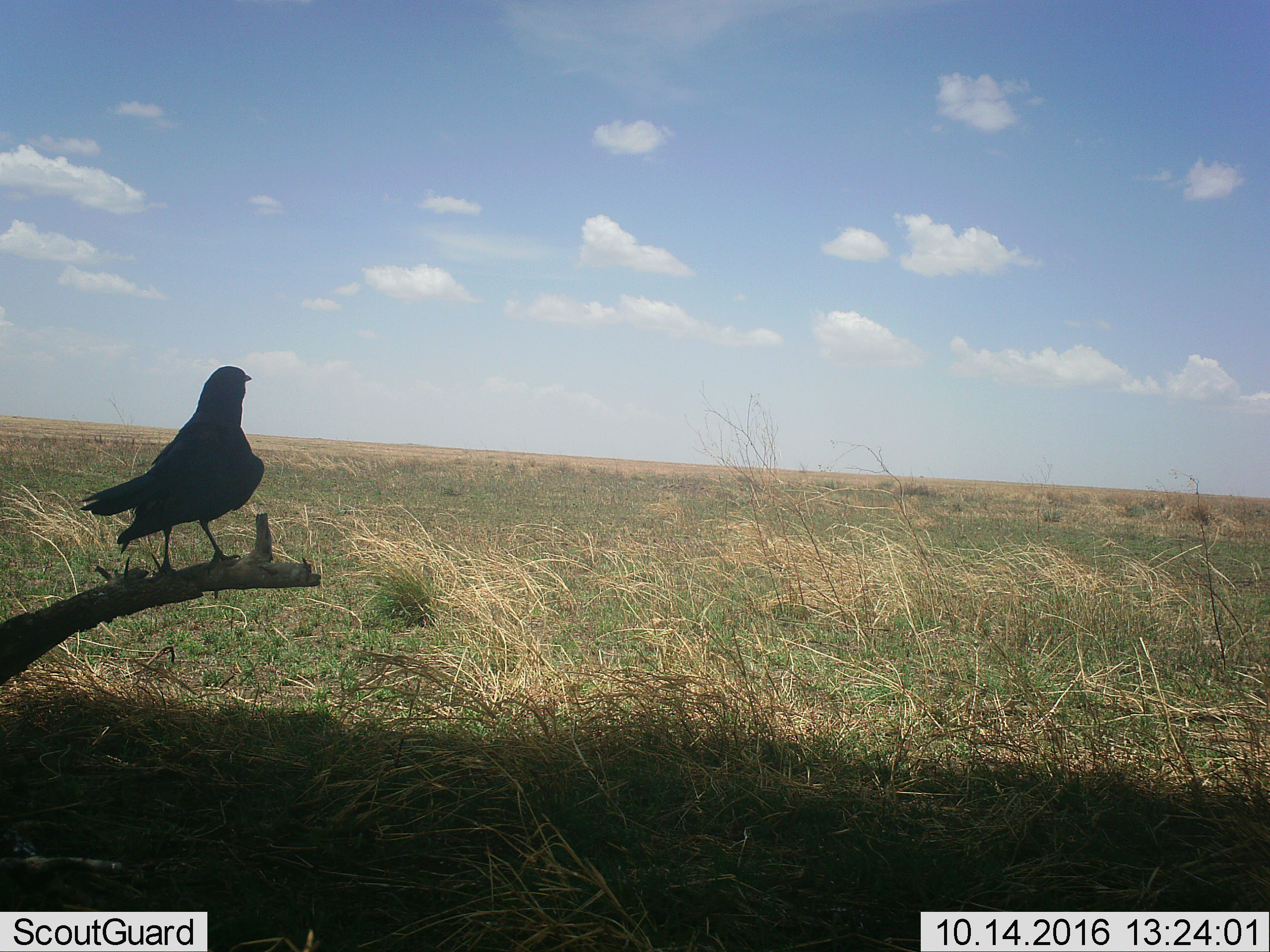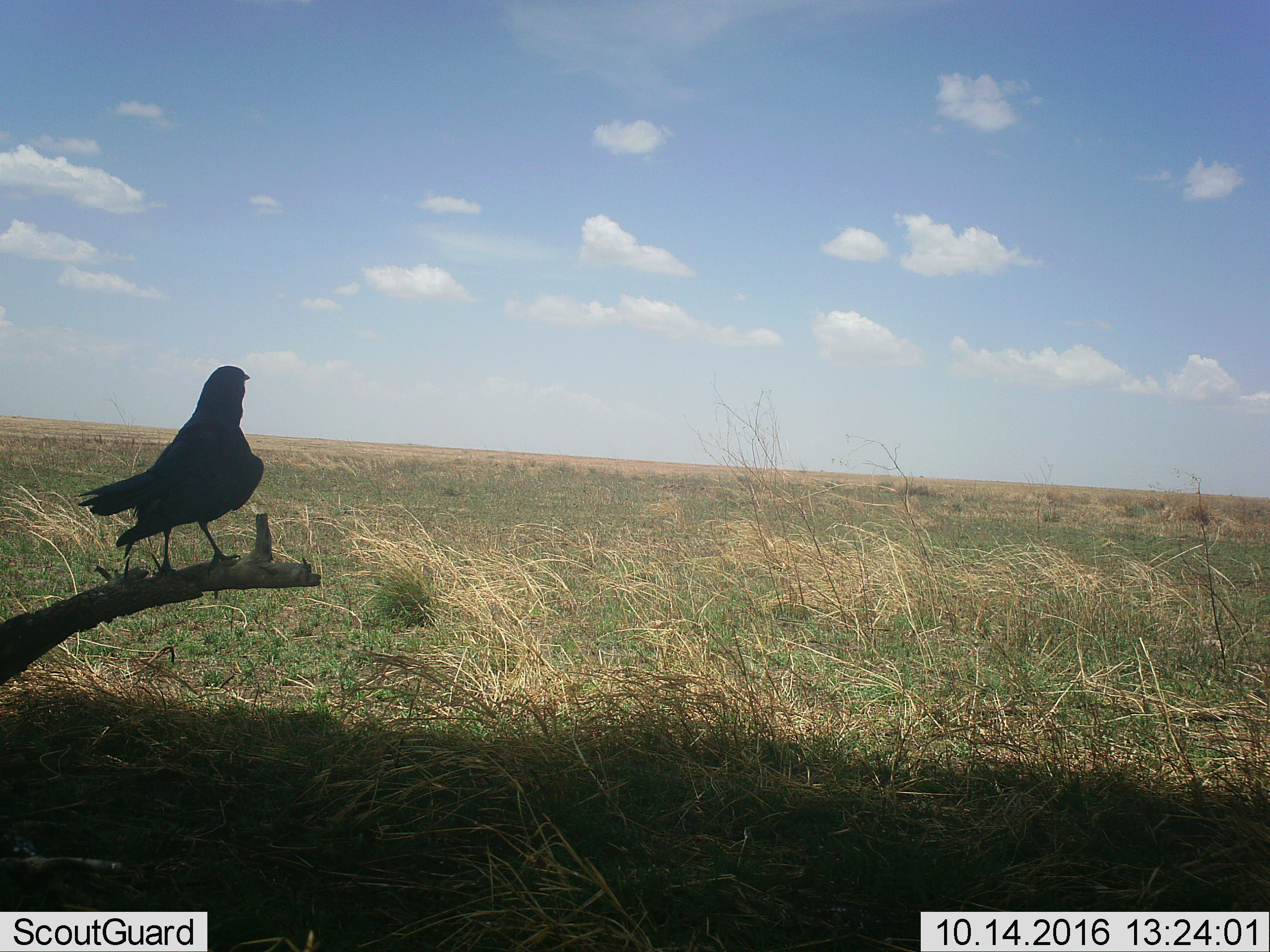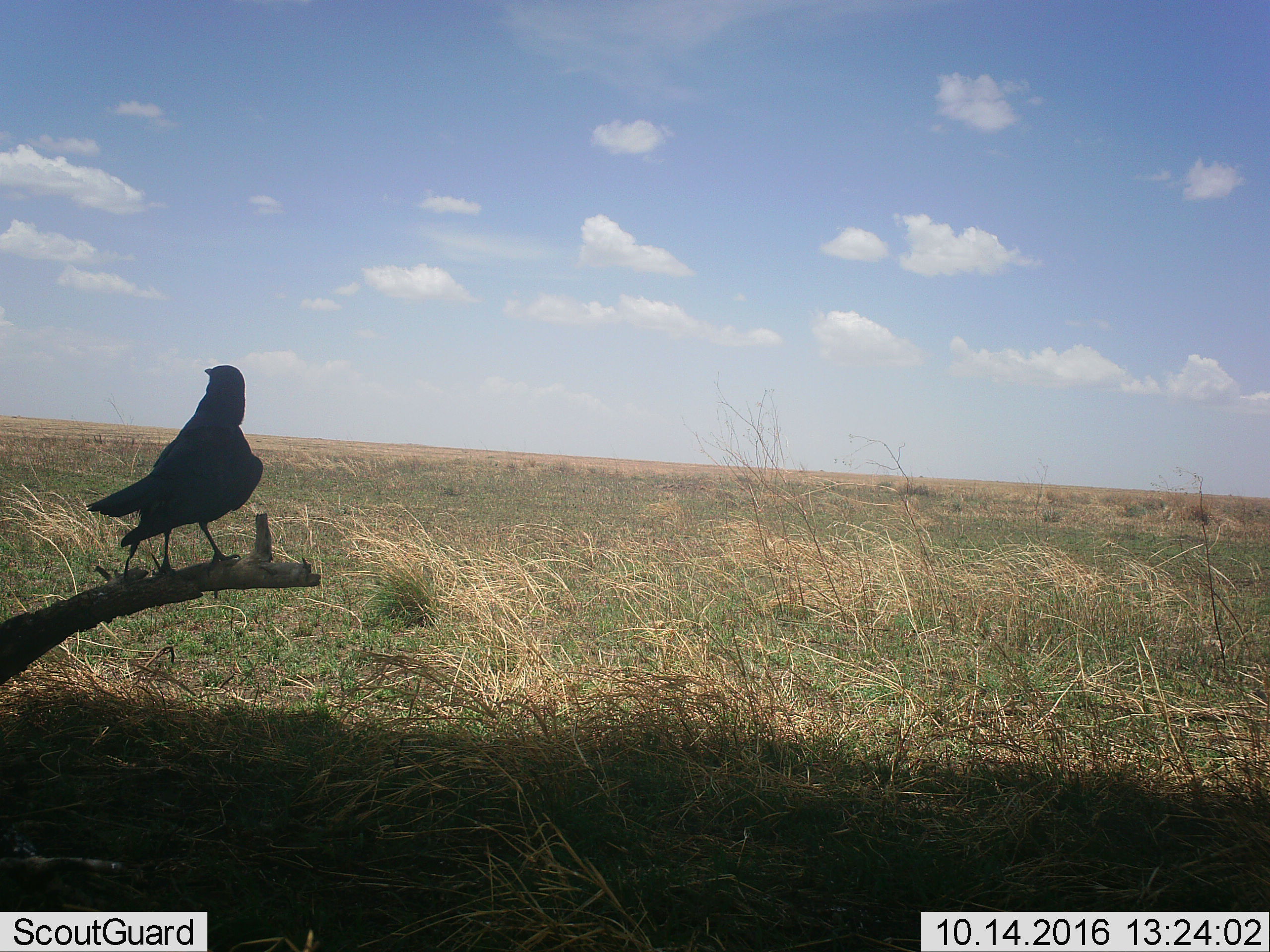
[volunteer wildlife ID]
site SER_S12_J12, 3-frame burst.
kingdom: Animalia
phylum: Chordata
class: Aves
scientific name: Aves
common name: bird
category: birdother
Birdother (bird) (Aves), count 1. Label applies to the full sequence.